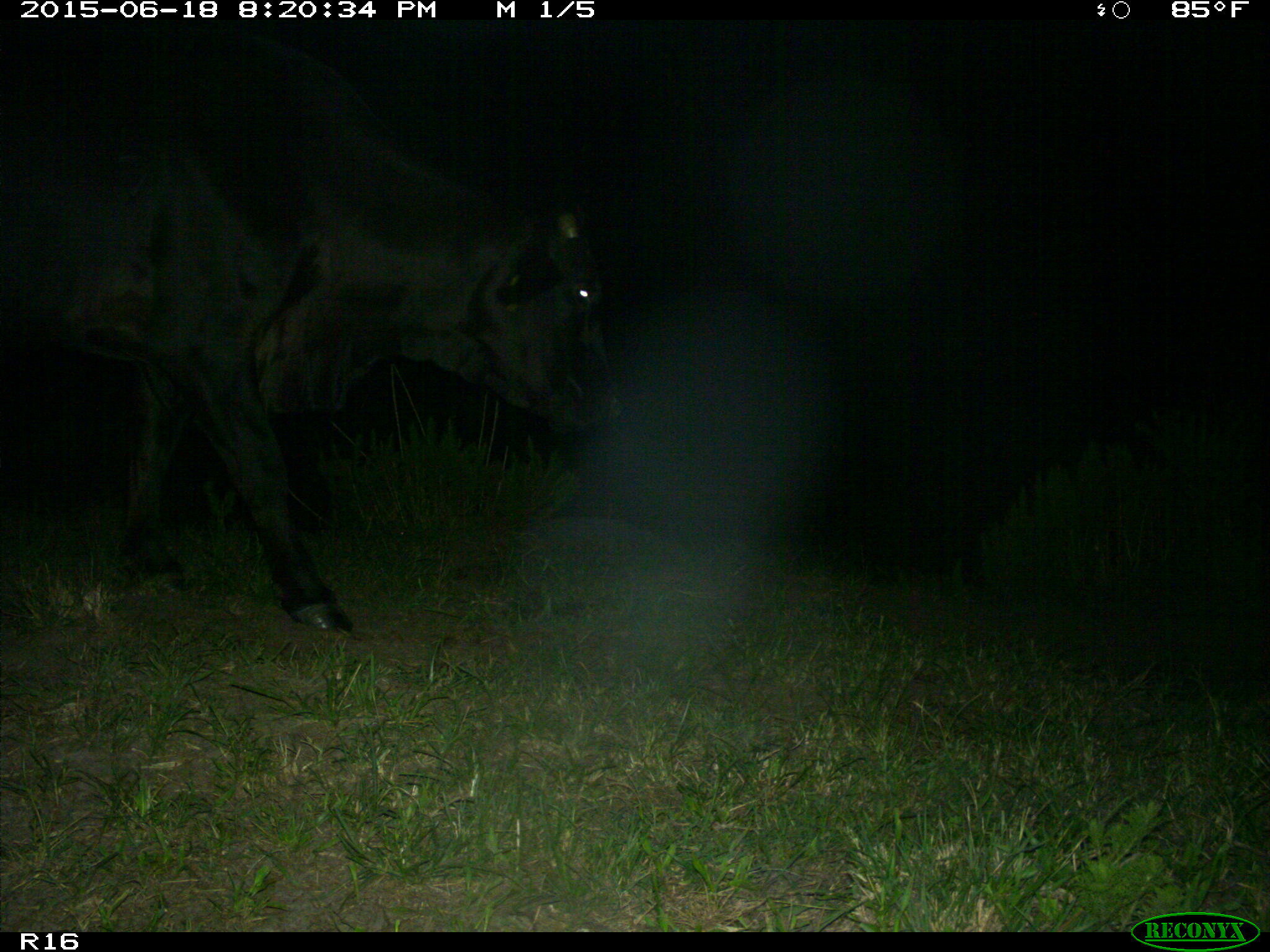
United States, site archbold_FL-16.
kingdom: Animalia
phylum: Chordata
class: Mammalia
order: Artiodactyla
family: Bovidae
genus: Bos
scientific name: Bos taurus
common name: domestic cow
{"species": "Bos taurus (domestic cow)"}